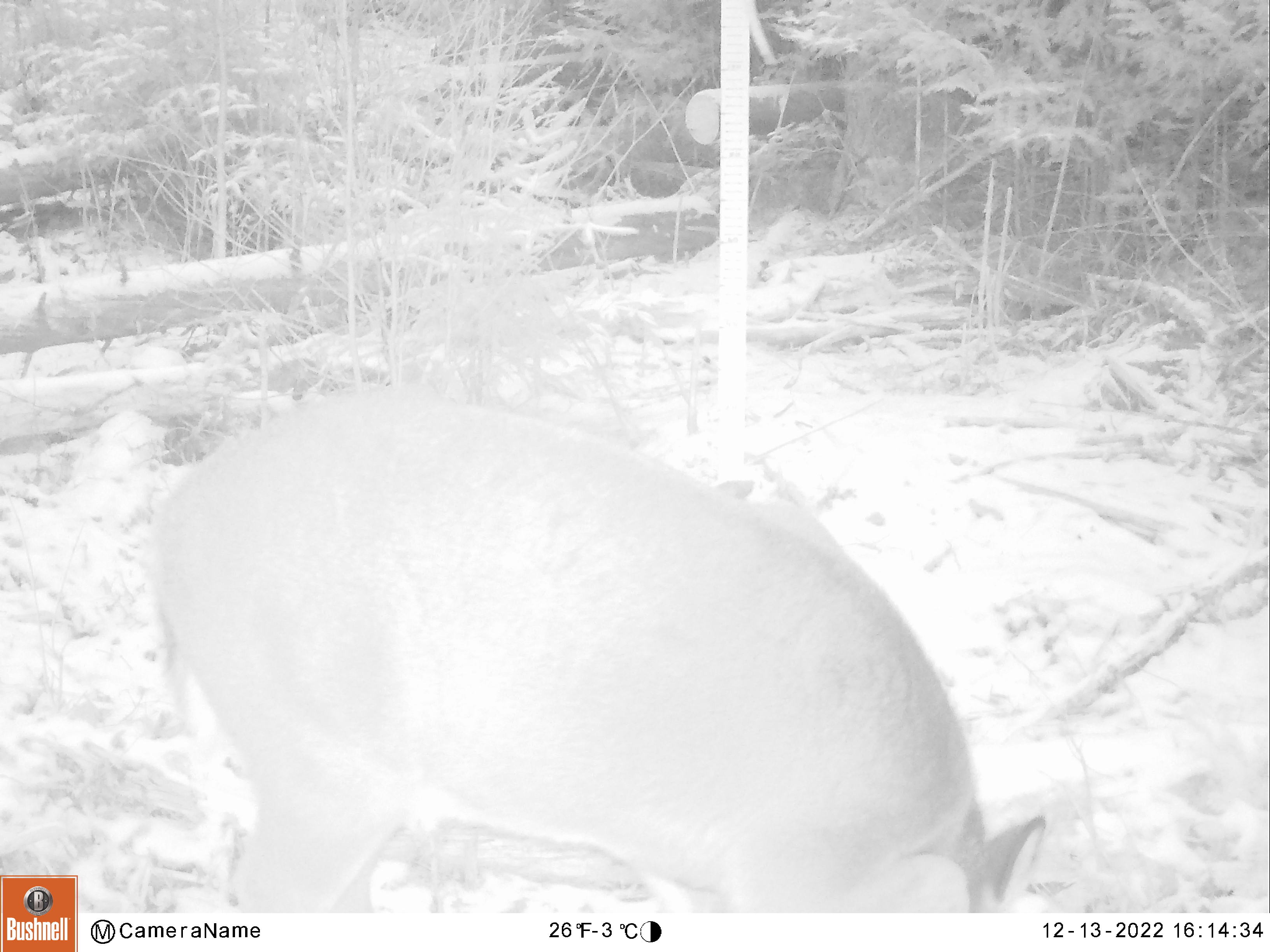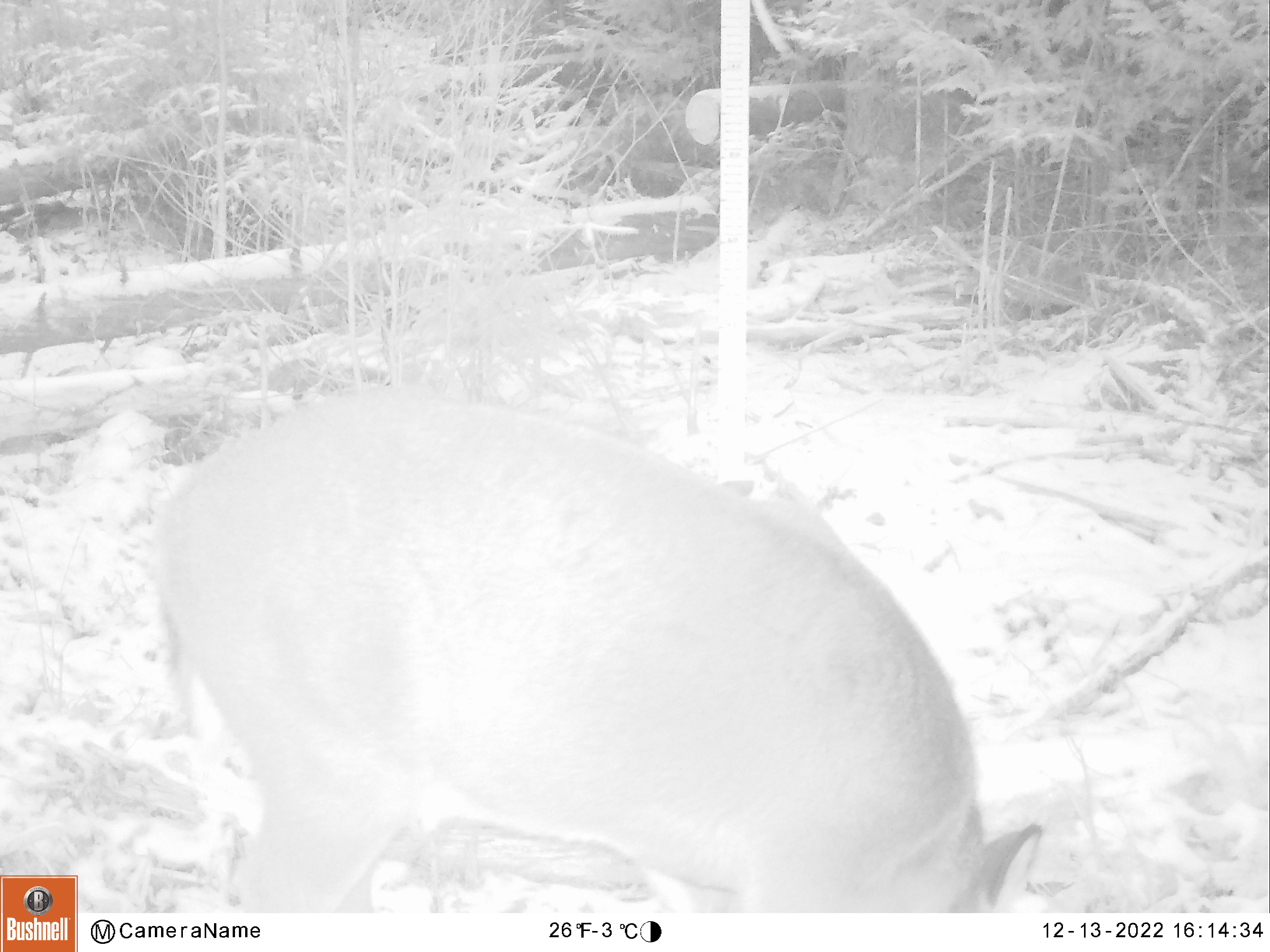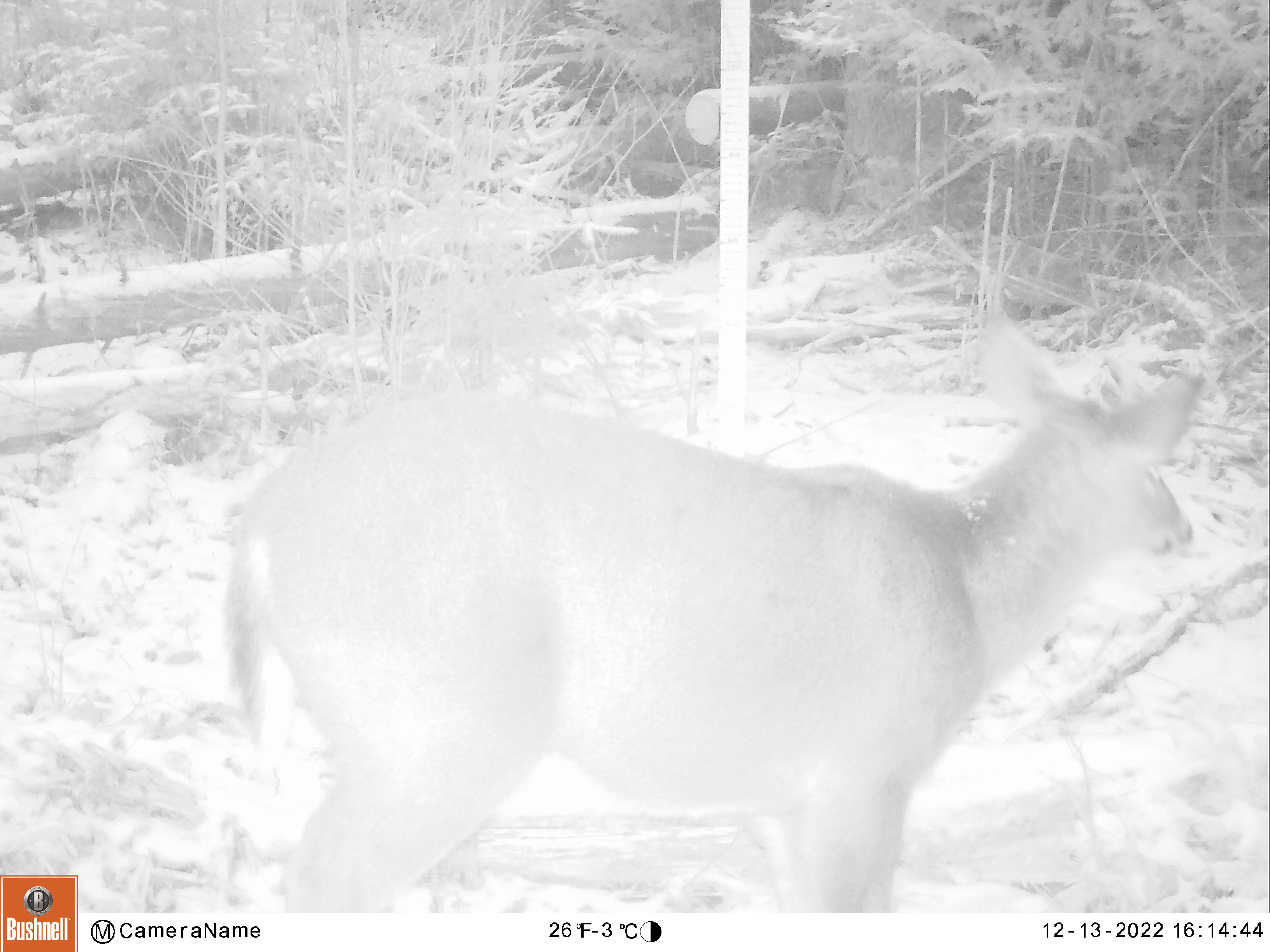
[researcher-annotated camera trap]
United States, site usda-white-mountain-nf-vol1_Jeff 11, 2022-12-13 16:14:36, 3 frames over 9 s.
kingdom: Animalia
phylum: Chordata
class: Mammalia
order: Artiodactyla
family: Cervidae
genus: Odocoileus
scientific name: Odocoileus virginianus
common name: white-tailed deer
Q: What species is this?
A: White-tailed deer (Odocoileus virginianus).